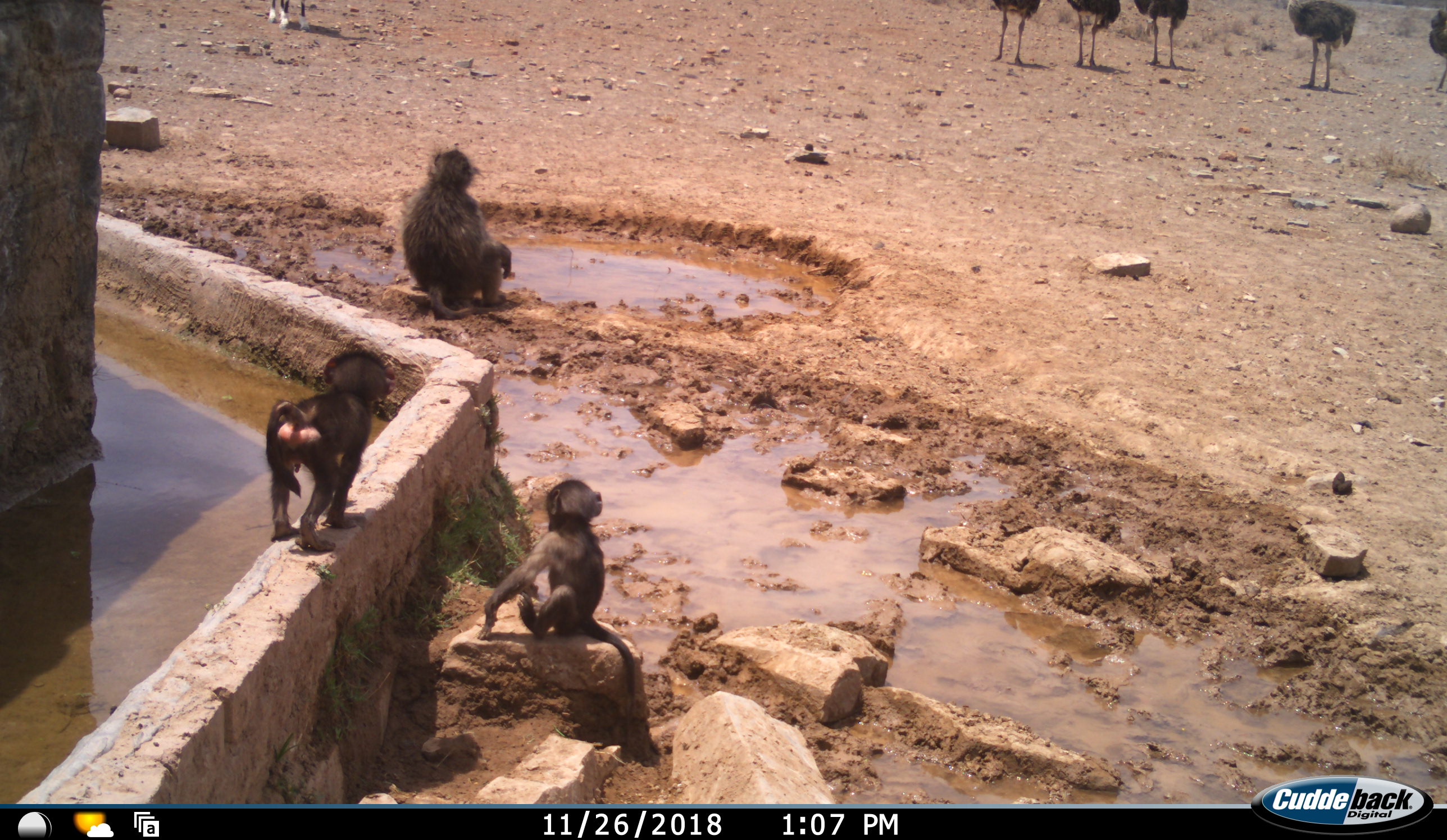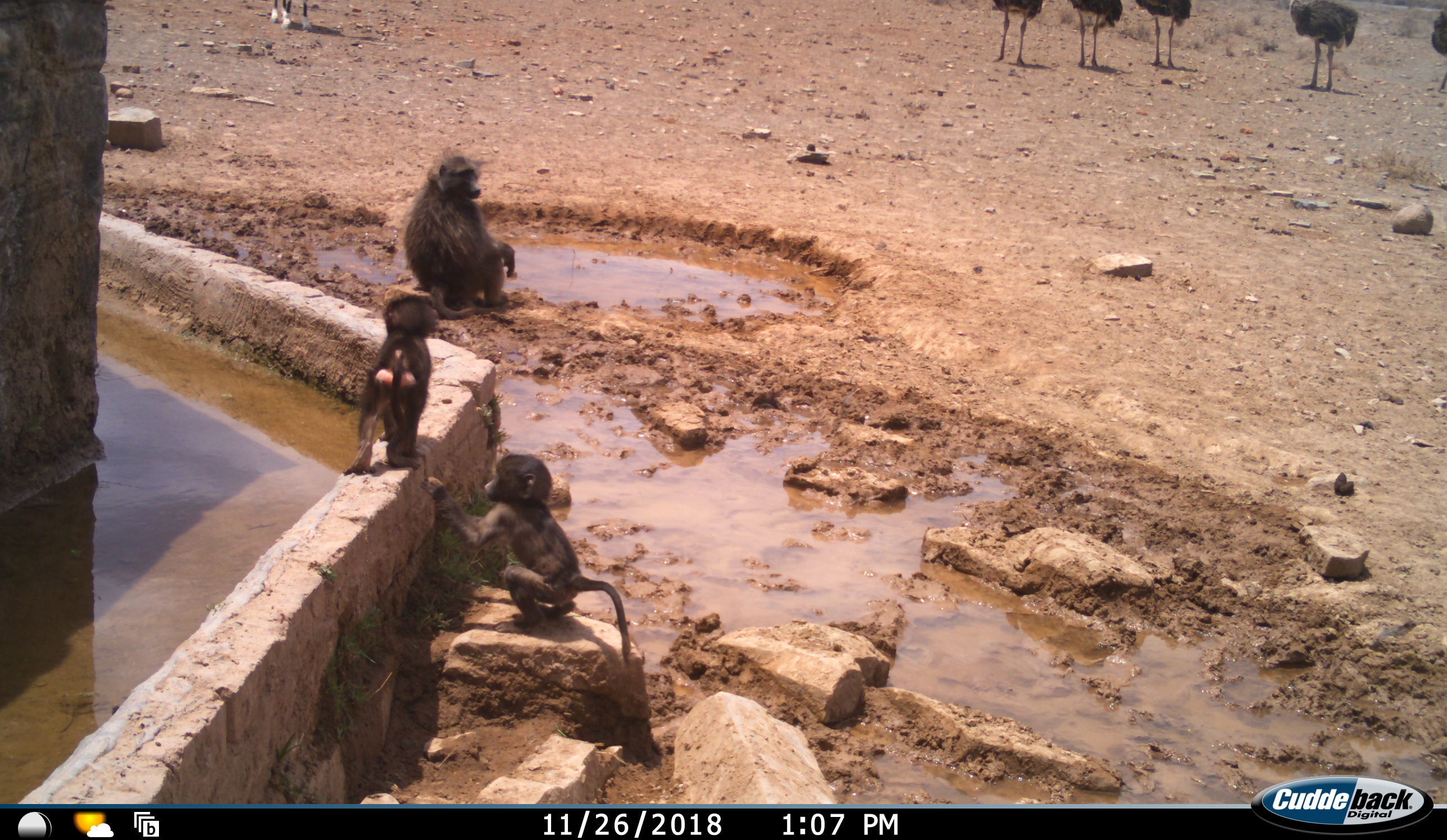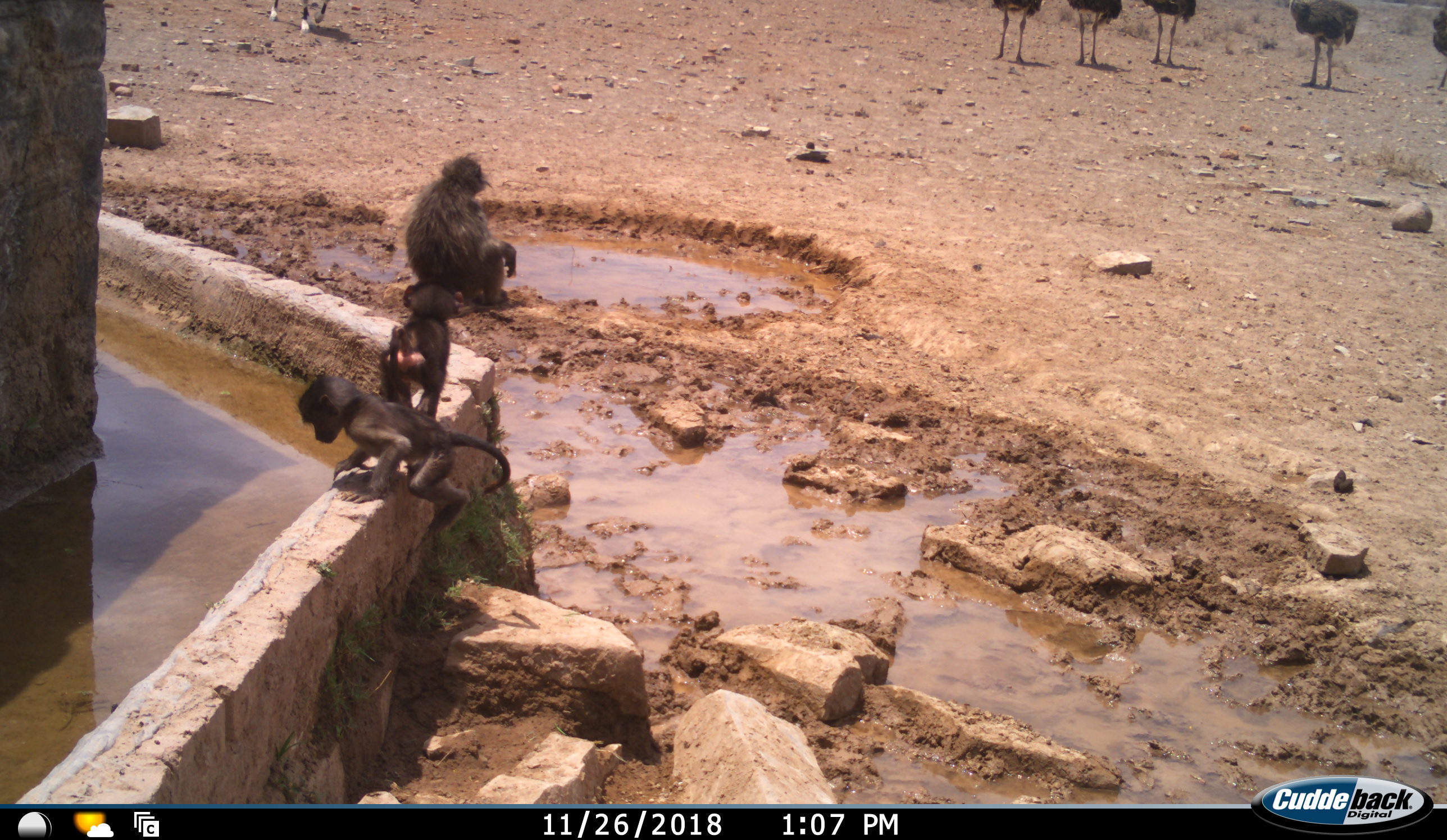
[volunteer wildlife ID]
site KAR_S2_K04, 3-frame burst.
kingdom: Animalia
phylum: Chordata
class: Mammalia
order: Primates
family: Cercopithecidae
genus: Papio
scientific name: Papio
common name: baboon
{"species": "baboon (Papio)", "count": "3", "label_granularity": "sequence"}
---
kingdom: Animalia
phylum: Chordata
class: Mammalia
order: Artiodactyla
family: Bovidae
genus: Oryx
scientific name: Oryx gazella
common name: gemsbok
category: oryx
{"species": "oryx (gemsbok) (Oryx gazella)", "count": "1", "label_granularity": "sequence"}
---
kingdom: Animalia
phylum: Chordata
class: Aves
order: Struthioniformes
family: Struthionidae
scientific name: Struthionidae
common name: ostrich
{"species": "ostrich (Struthionidae)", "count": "5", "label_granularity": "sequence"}